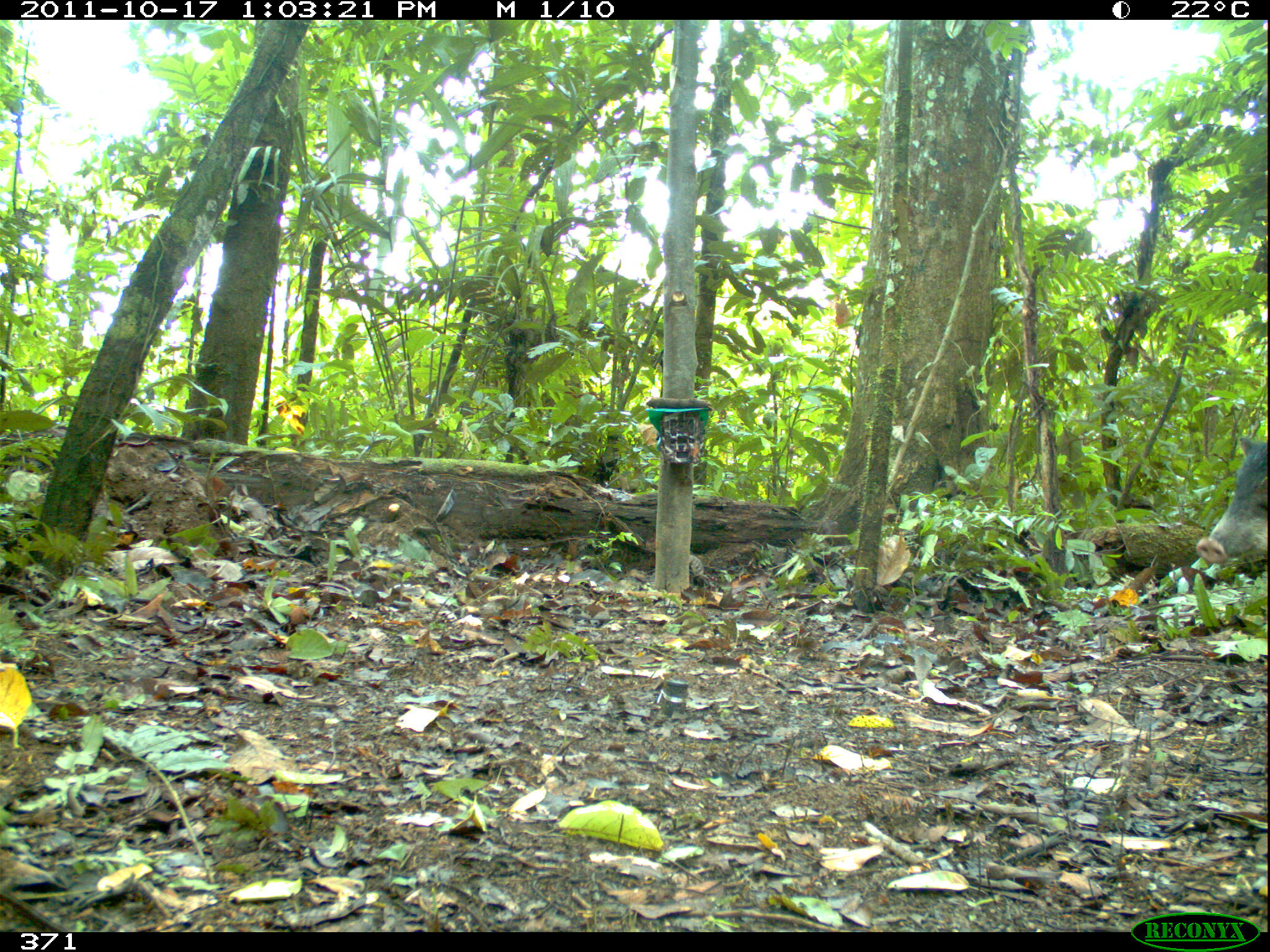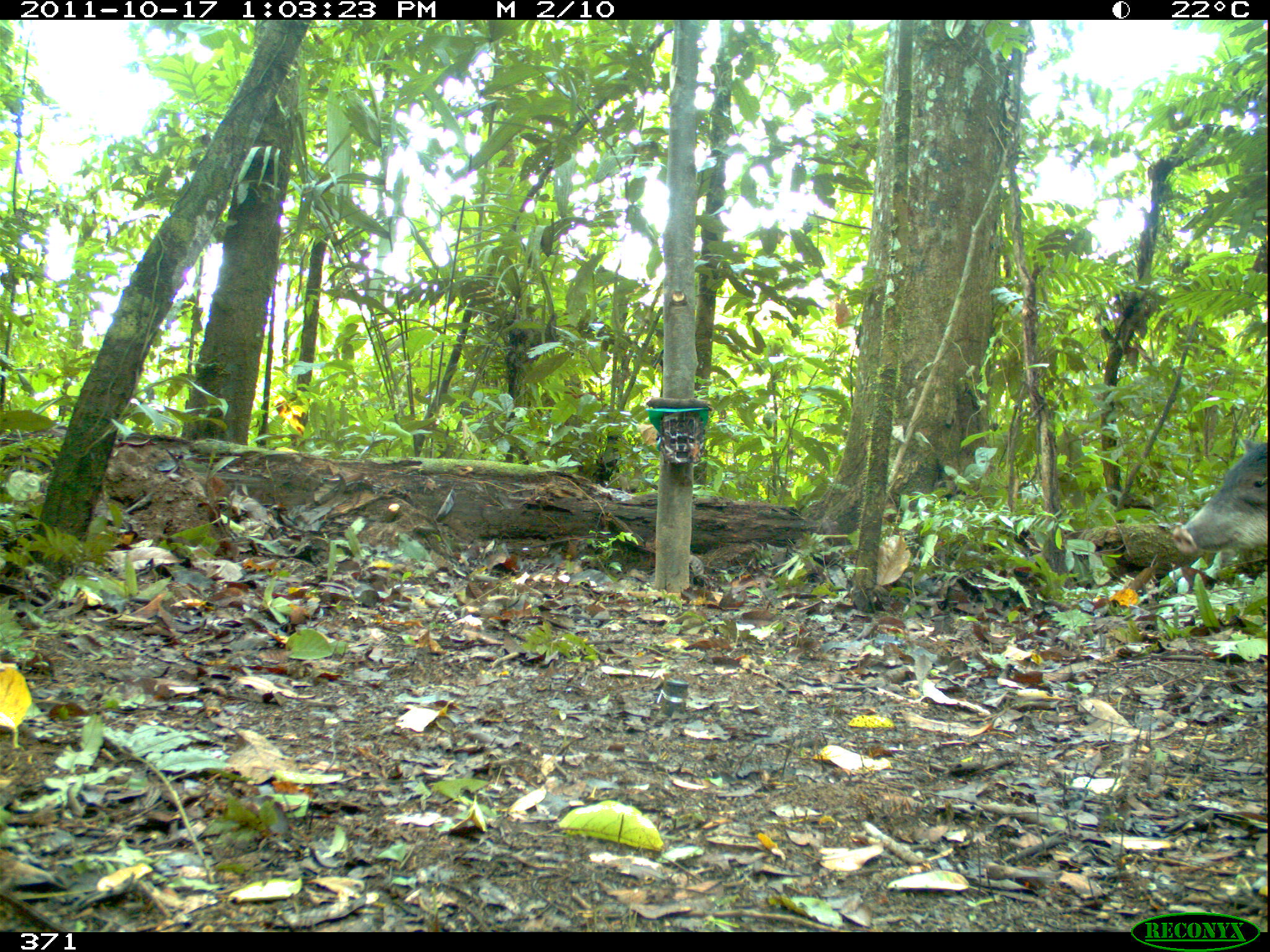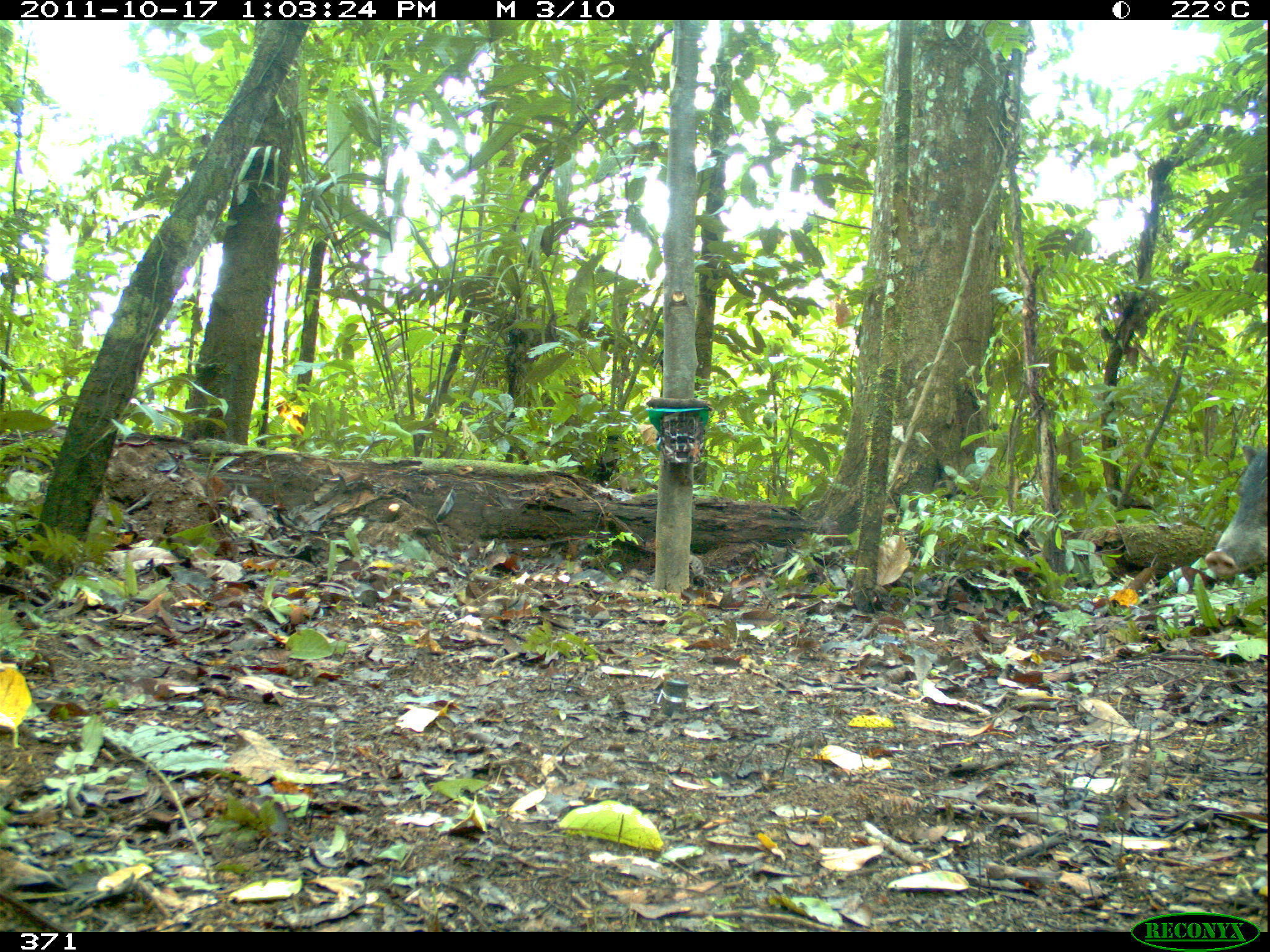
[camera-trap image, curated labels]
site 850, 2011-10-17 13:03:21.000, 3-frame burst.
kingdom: Animalia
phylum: Chordata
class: Mammalia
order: Artiodactyla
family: Tayassuidae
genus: Tayassu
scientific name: Tayassu pecari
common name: white-lipped peccary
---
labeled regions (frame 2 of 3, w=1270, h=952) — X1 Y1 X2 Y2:
tayassu pecari: 1172 437 1269 552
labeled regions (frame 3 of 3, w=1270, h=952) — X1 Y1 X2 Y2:
tayassu pecari: 1203 444 1268 578